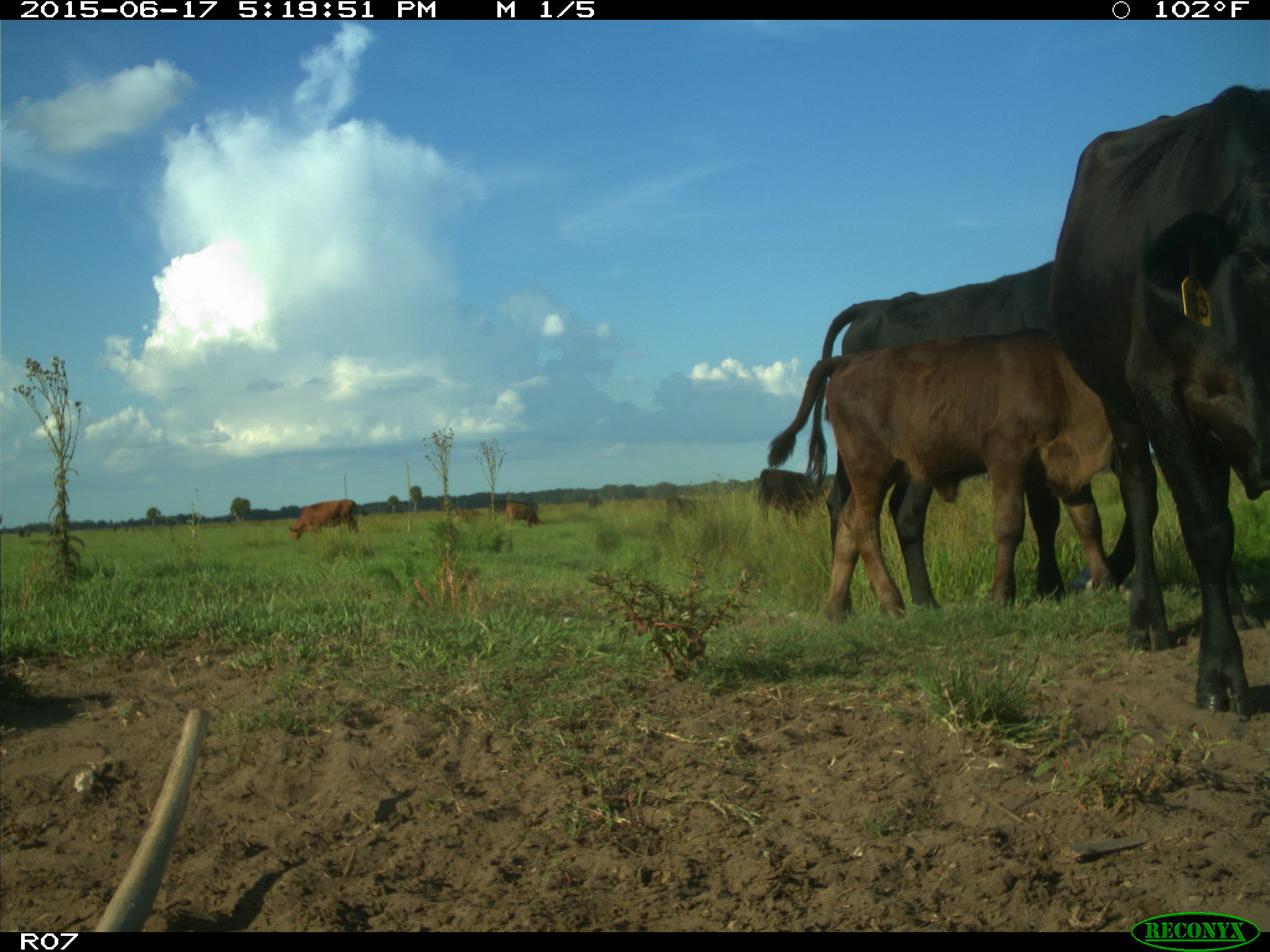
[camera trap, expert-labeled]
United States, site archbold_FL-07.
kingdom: Animalia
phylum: Chordata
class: Mammalia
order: Artiodactyla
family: Bovidae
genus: Bos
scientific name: Bos taurus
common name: domestic cow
Bos taurus (domestic cow).